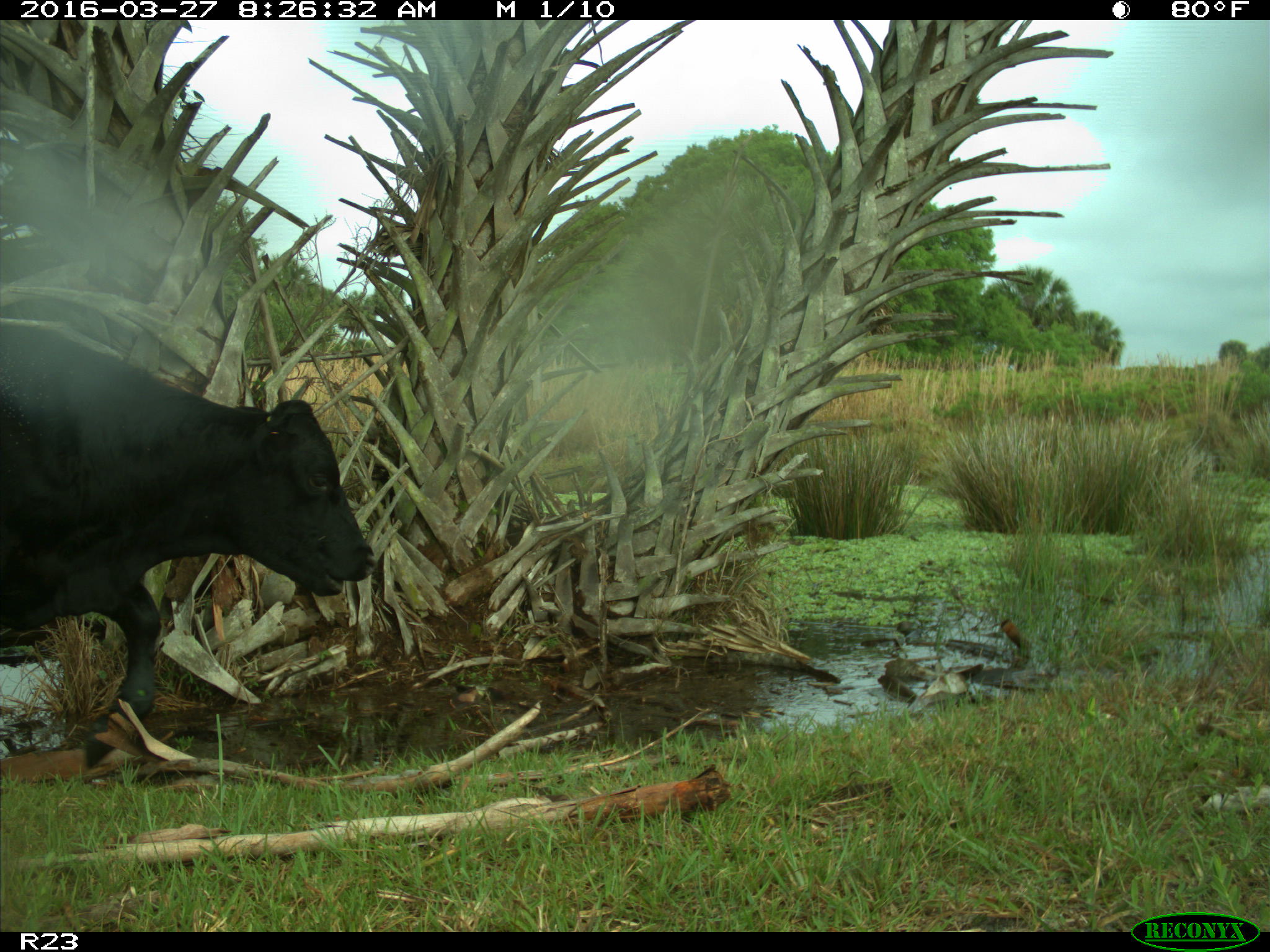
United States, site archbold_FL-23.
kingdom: Animalia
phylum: Chordata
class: Mammalia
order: Artiodactyla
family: Bovidae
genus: Bos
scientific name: Bos taurus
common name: domestic cow